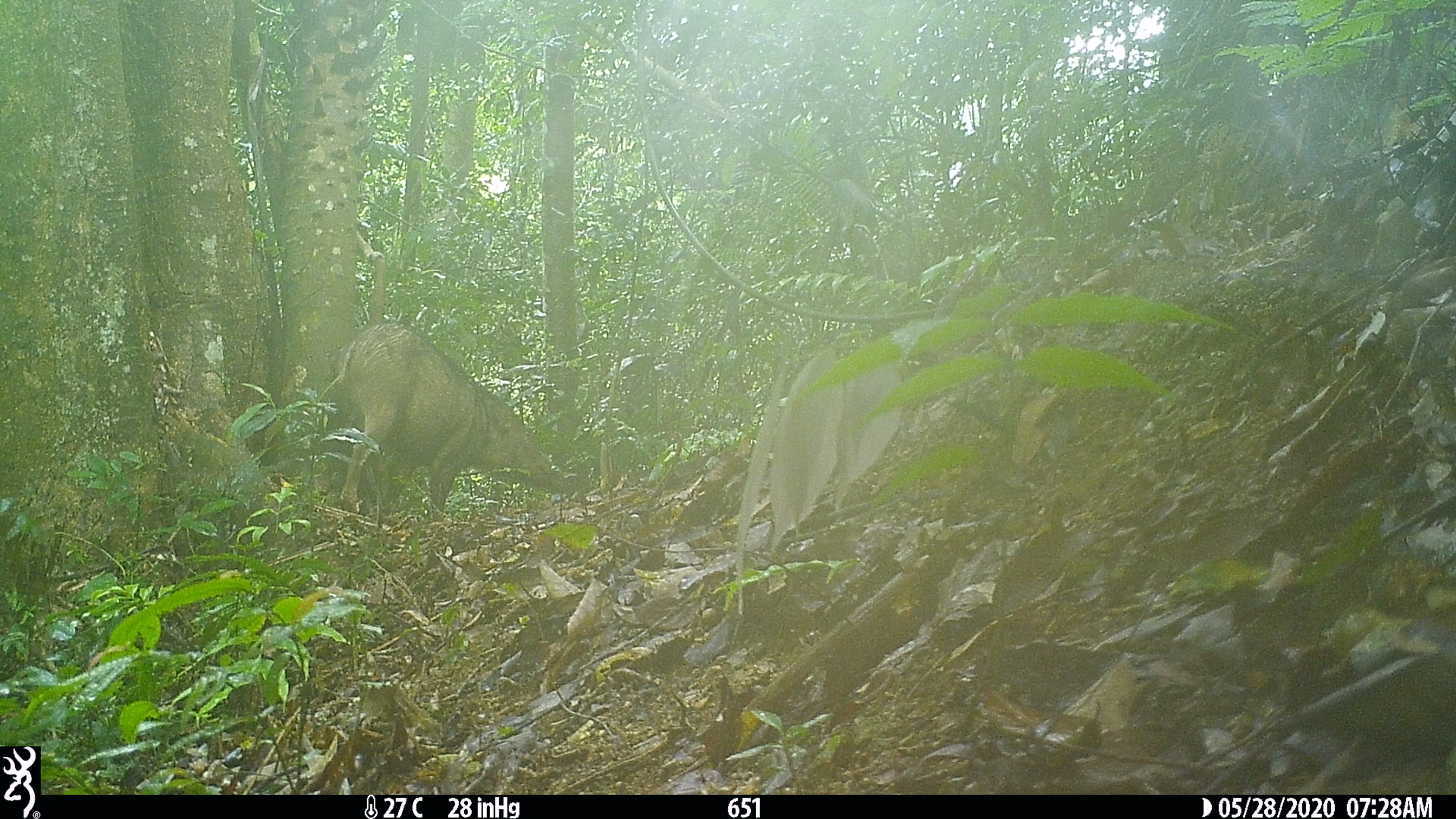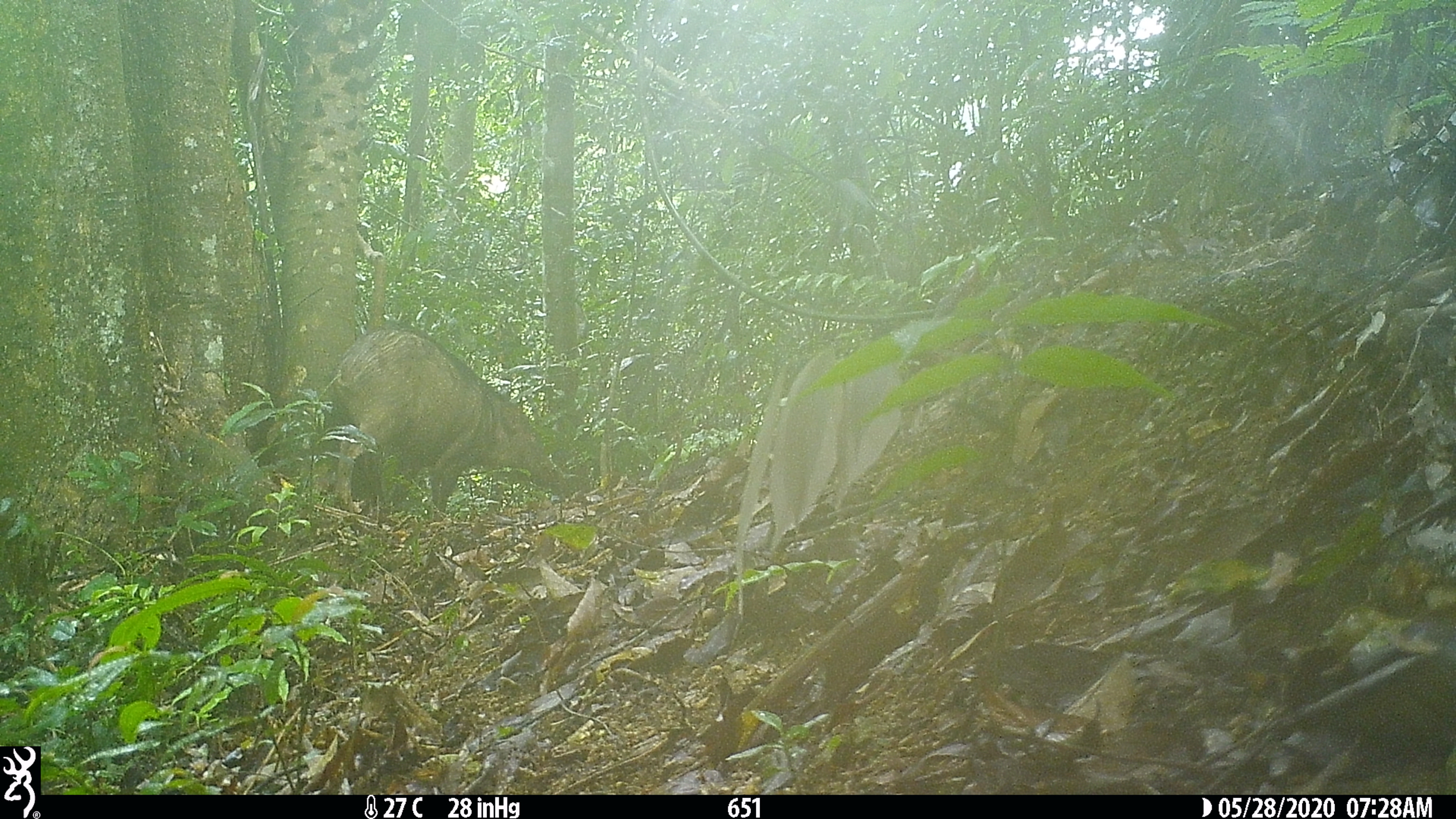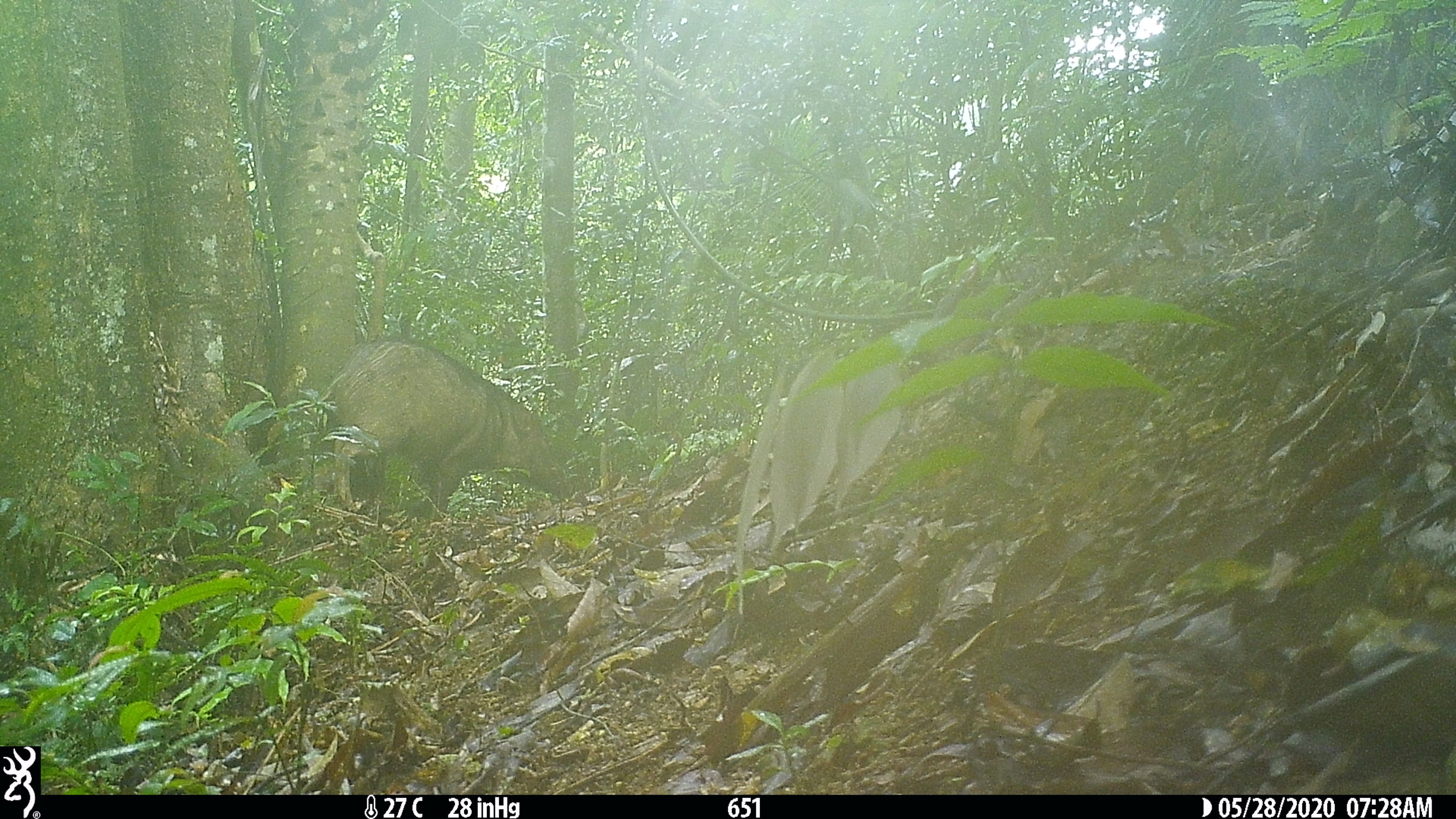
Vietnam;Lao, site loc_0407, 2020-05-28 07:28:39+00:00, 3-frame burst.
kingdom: Animalia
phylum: Chordata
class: Mammalia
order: Artiodactyla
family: Suidae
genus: Sus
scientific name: Sus scrofa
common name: eurasian wild pig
Eurasian wild pig (Sus scrofa). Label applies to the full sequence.